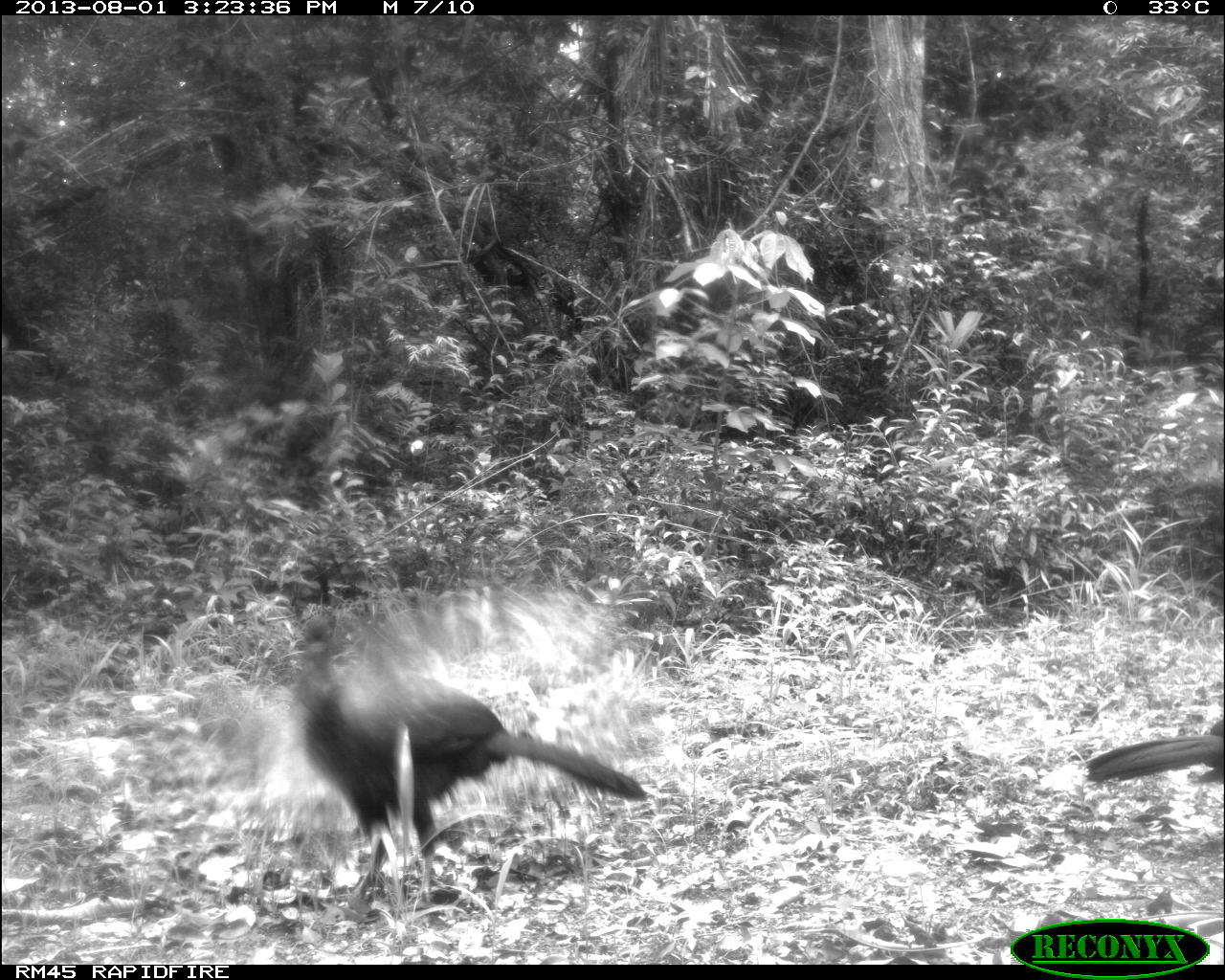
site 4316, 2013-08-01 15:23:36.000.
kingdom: Animalia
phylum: Chordata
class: Aves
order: Galliformes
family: Cracidae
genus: Penelope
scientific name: Penelope purpurascens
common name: crested guan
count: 2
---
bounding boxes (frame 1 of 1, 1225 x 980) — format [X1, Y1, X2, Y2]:
penelope purpurascens: [288, 611, 640, 897]; [1078, 720, 1224, 783]